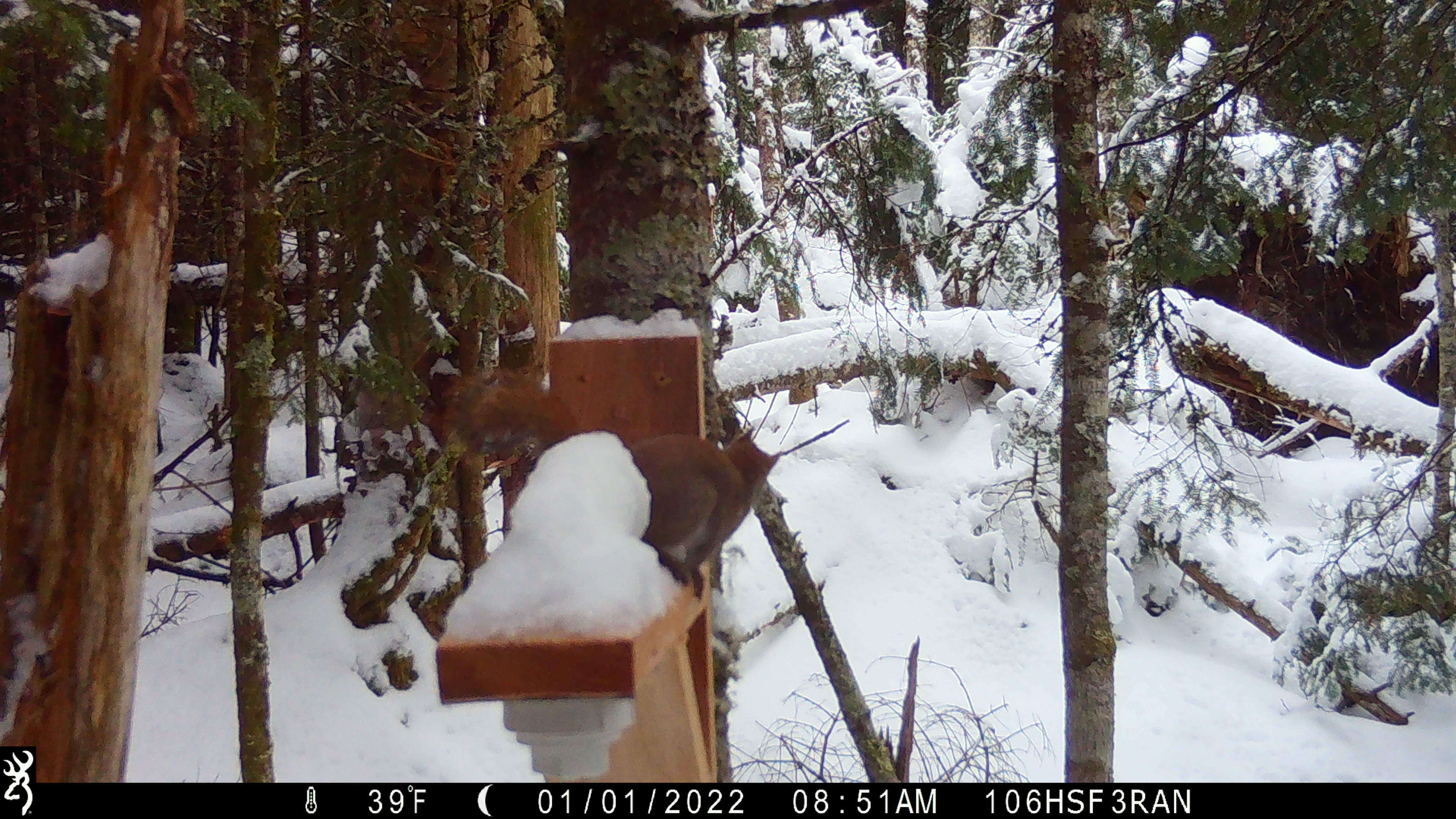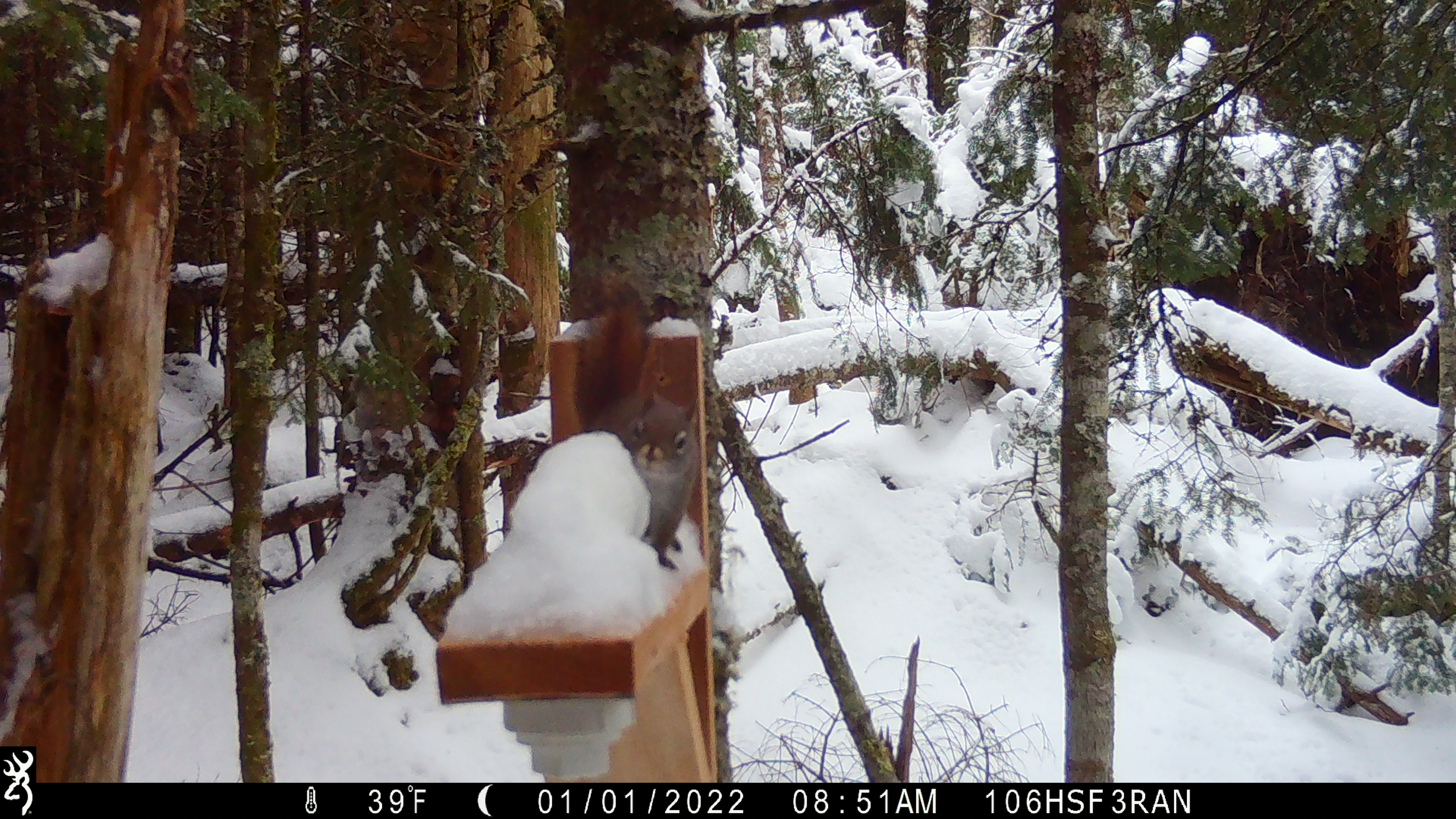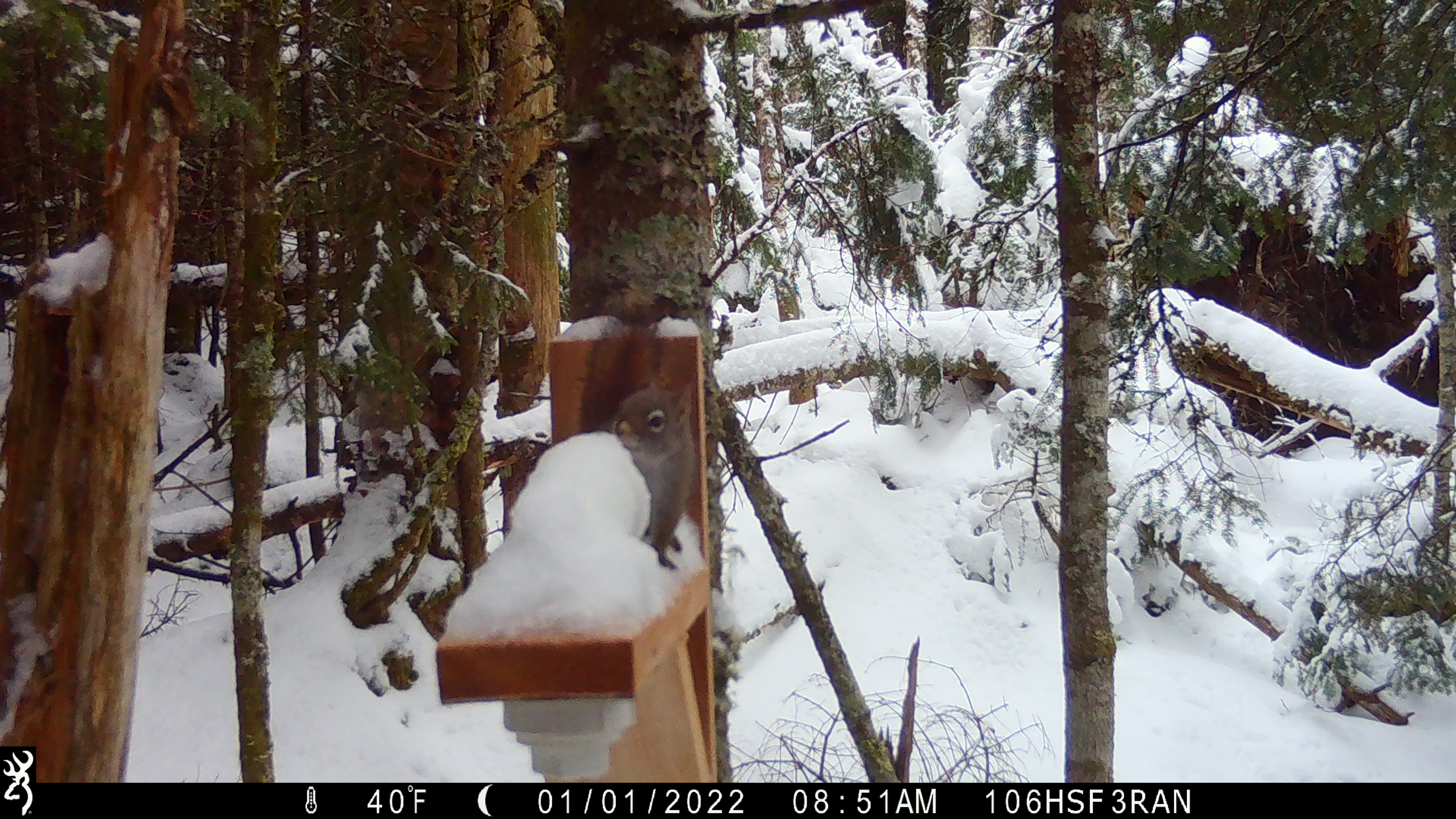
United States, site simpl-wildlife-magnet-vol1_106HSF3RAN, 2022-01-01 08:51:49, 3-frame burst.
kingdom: Animalia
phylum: Chordata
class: Mammalia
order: Rodentia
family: Sciuridae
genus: Tamiasciurus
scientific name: Tamiasciurus hudsonicus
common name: red squirrel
Red squirrel (Tamiasciurus hudsonicus).